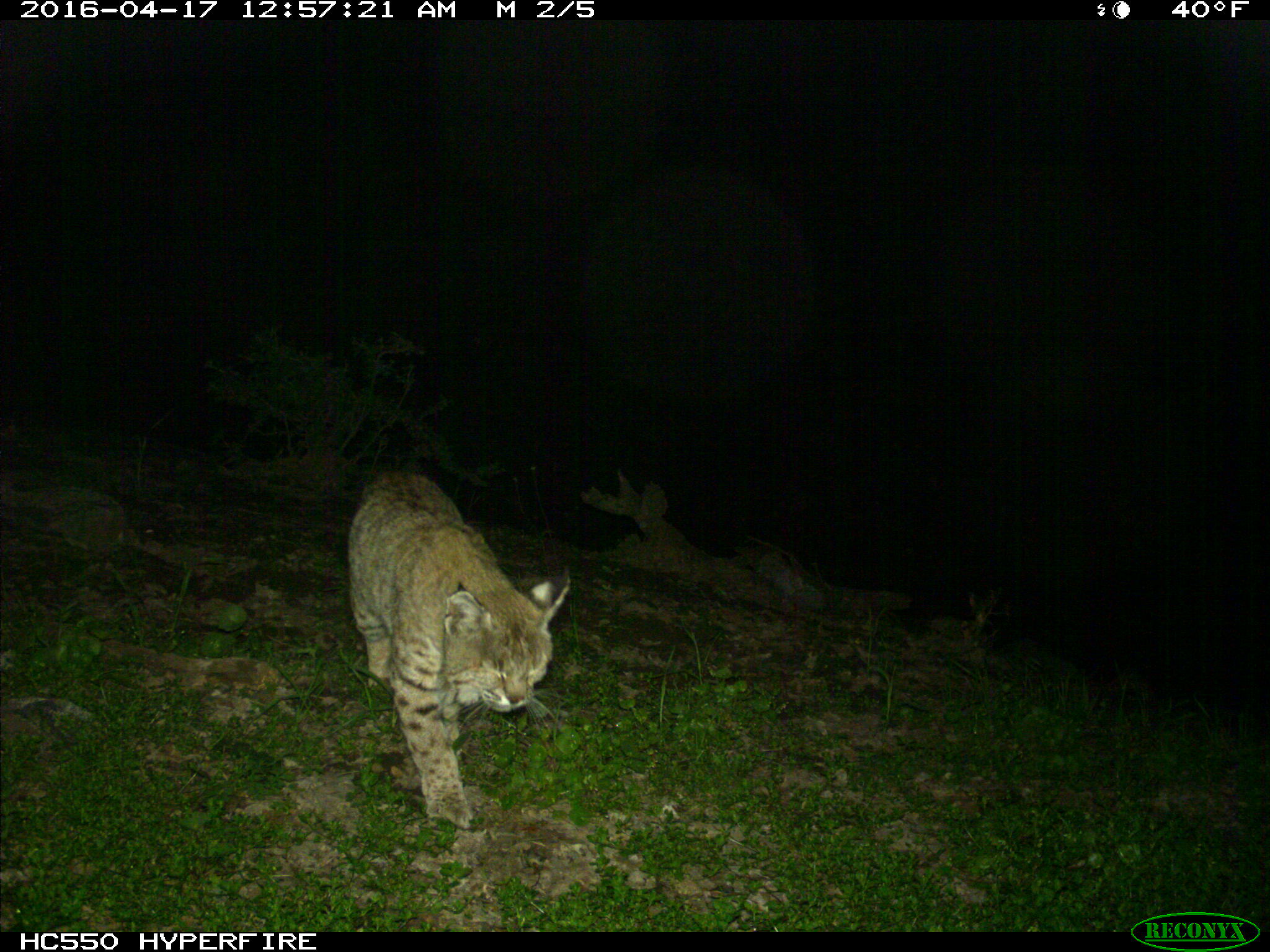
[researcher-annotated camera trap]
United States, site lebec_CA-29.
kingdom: Animalia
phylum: Chordata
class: Mammalia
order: Carnivora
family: Felidae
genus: Lynx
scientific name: Lynx rufus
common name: bobcat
Lynx rufus (bobcat).